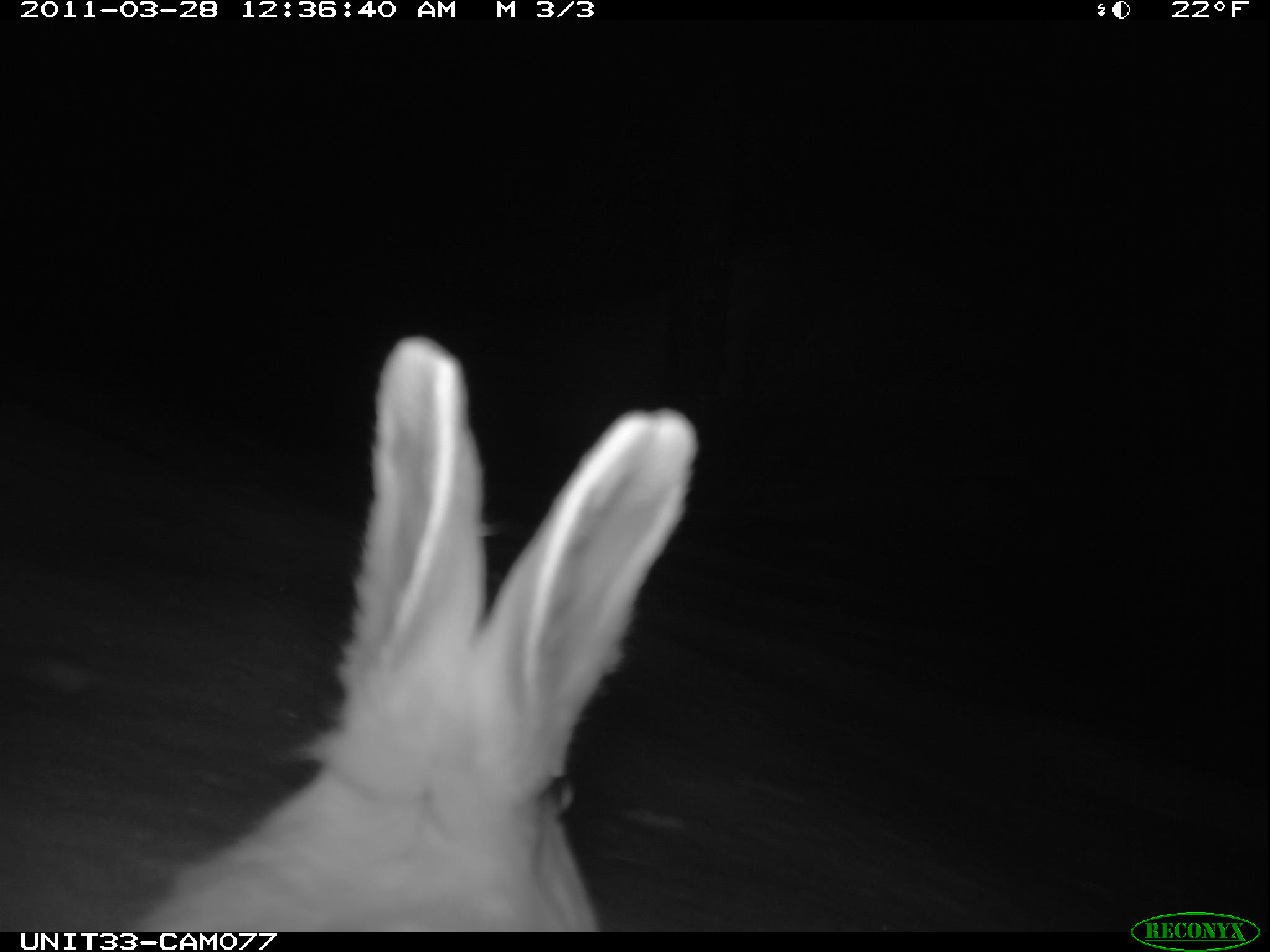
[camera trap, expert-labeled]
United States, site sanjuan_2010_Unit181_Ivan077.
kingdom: Animalia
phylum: Chordata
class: Mammalia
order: Lagomorpha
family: Leporidae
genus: Lepus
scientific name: Lepus americanus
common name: snowshoe hare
Lepus americanus (snowshoe hare).